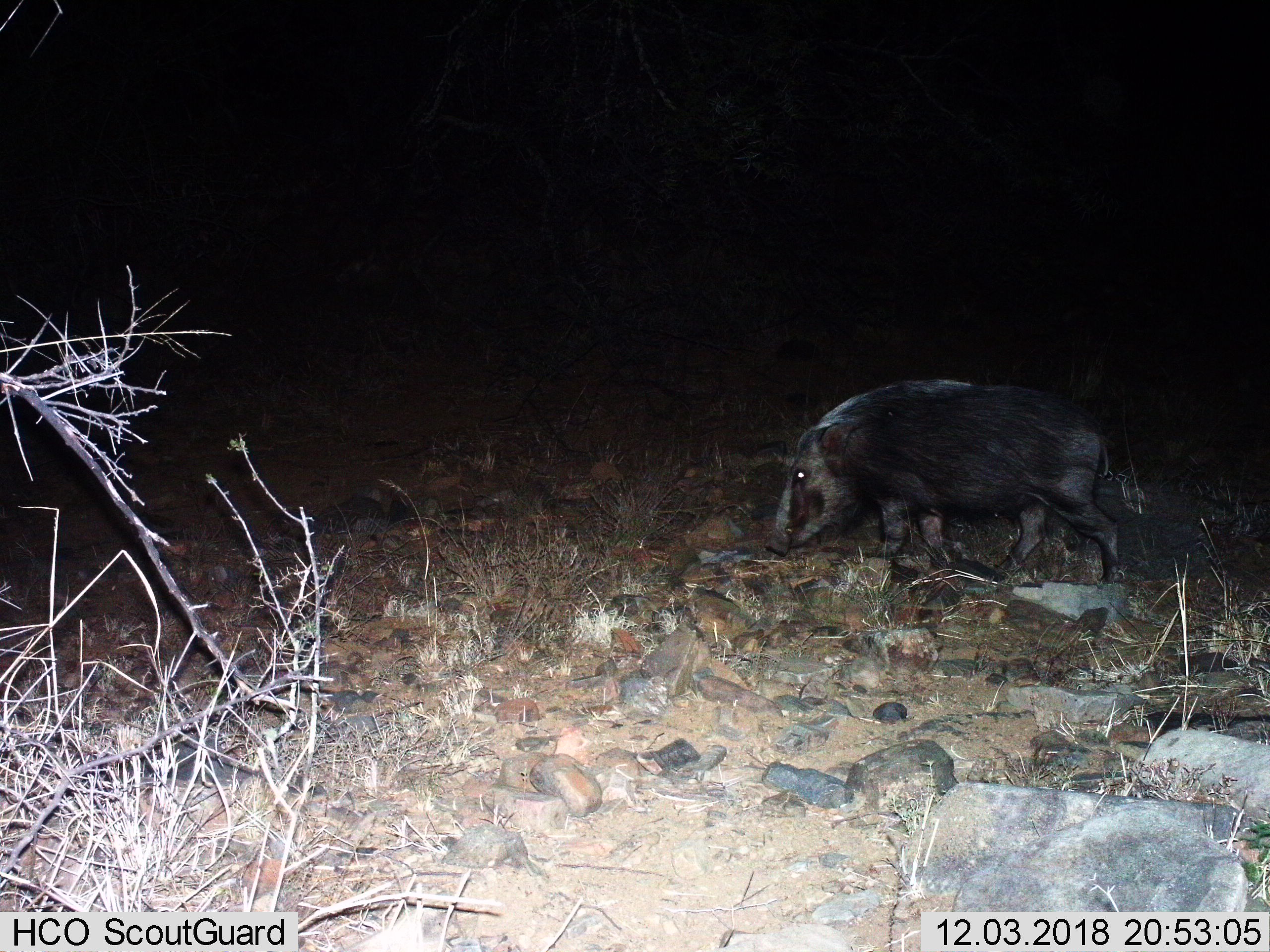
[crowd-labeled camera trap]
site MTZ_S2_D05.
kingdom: Animalia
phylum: Chordata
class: Mammalia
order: Artiodactyla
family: Suidae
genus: Potamochoerus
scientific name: Potamochoerus larvatus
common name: bushpig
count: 1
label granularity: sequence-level